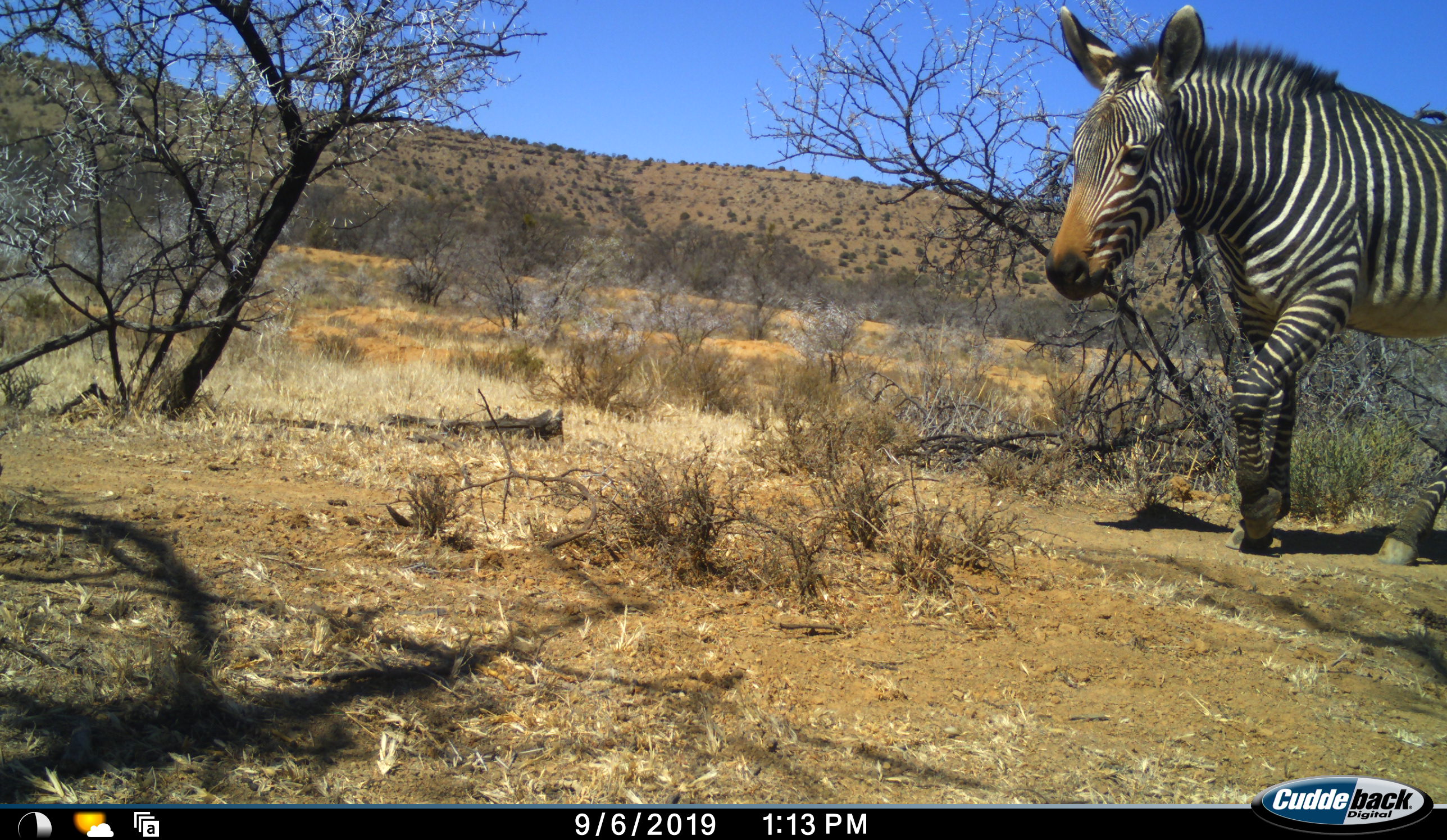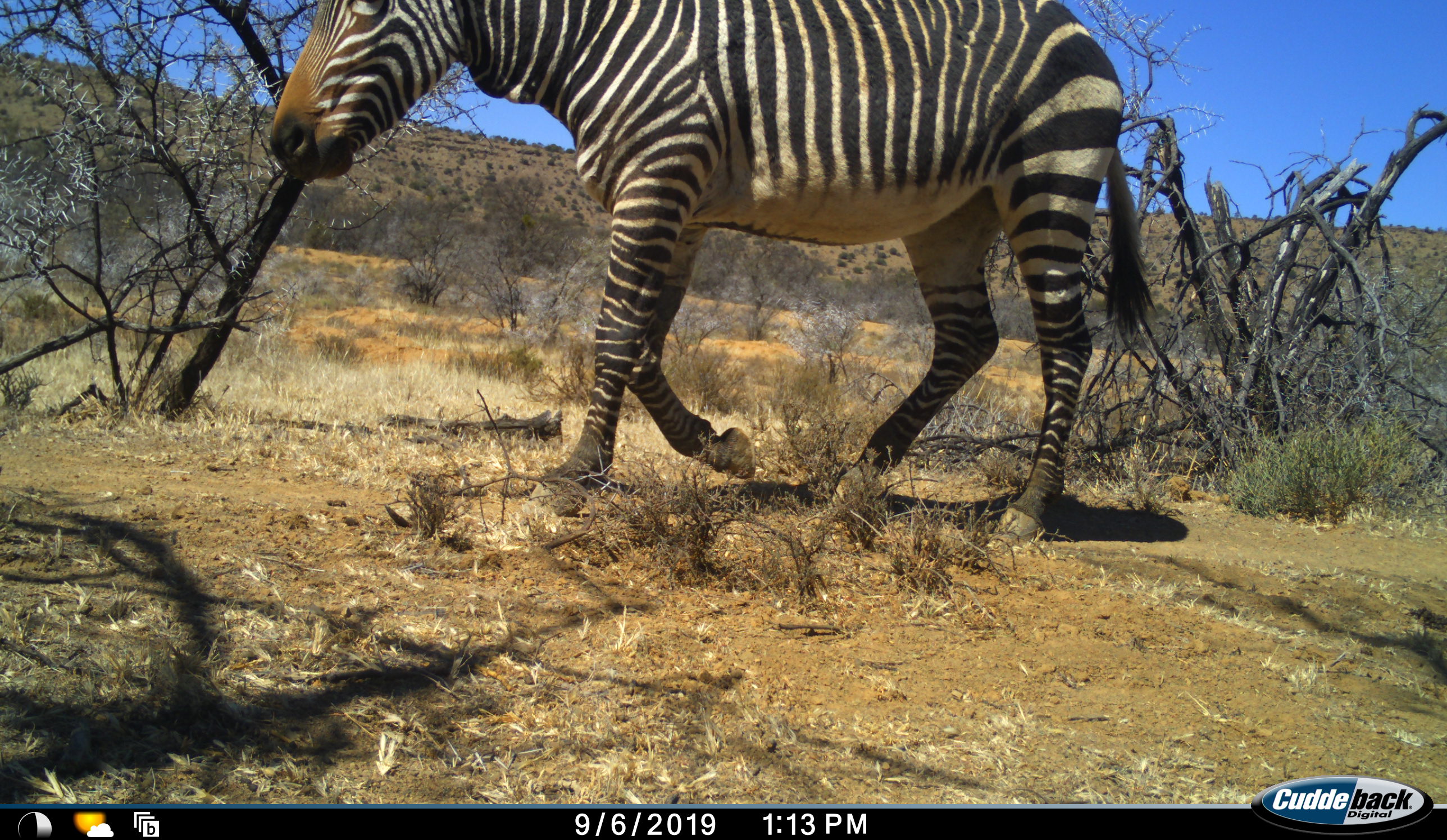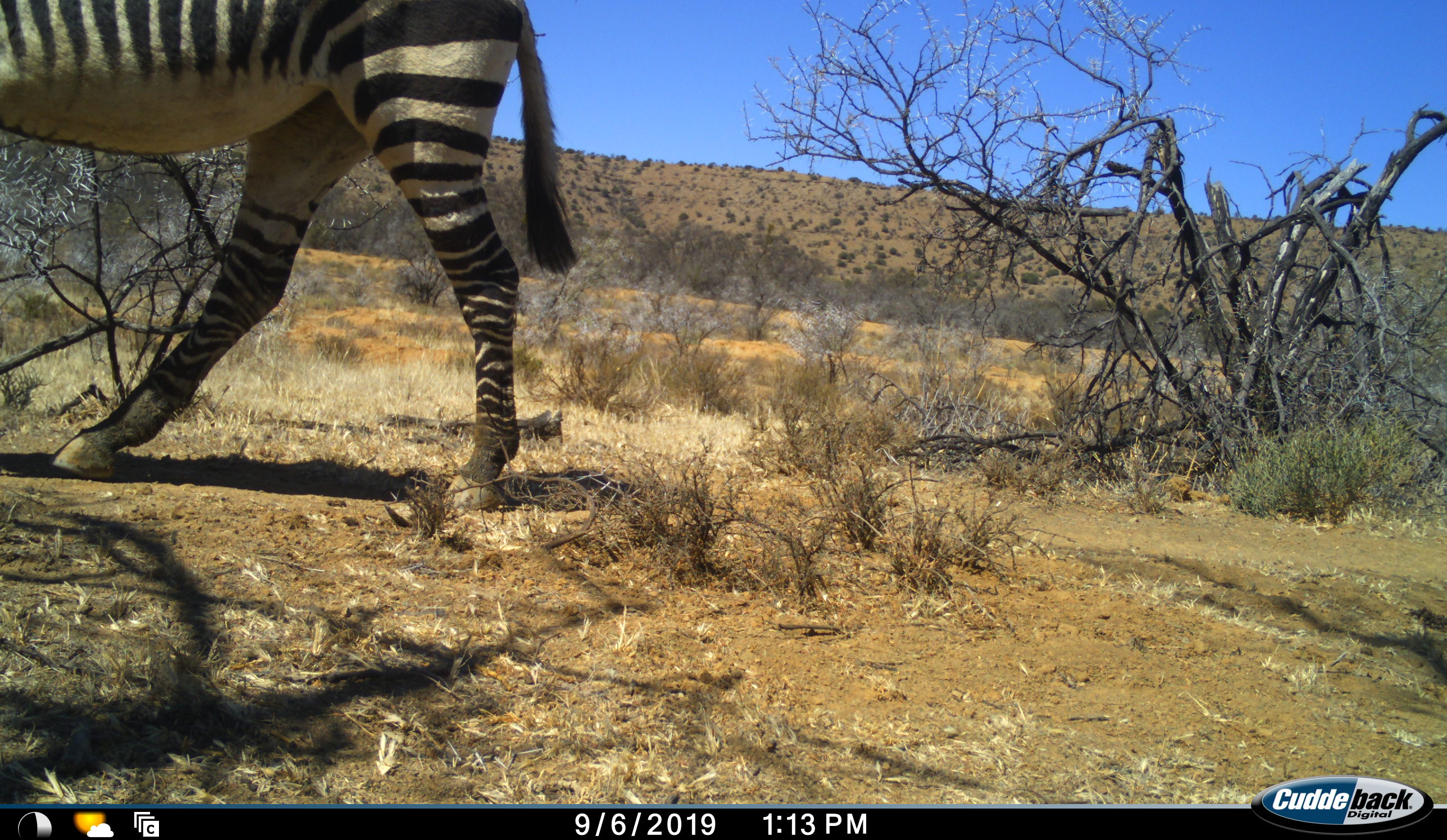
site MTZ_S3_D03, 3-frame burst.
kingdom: Animalia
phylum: Chordata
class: Mammalia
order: Perissodactyla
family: Equidae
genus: Equus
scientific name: Equus zebra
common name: mountain zebra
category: zebramountain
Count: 1.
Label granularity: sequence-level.